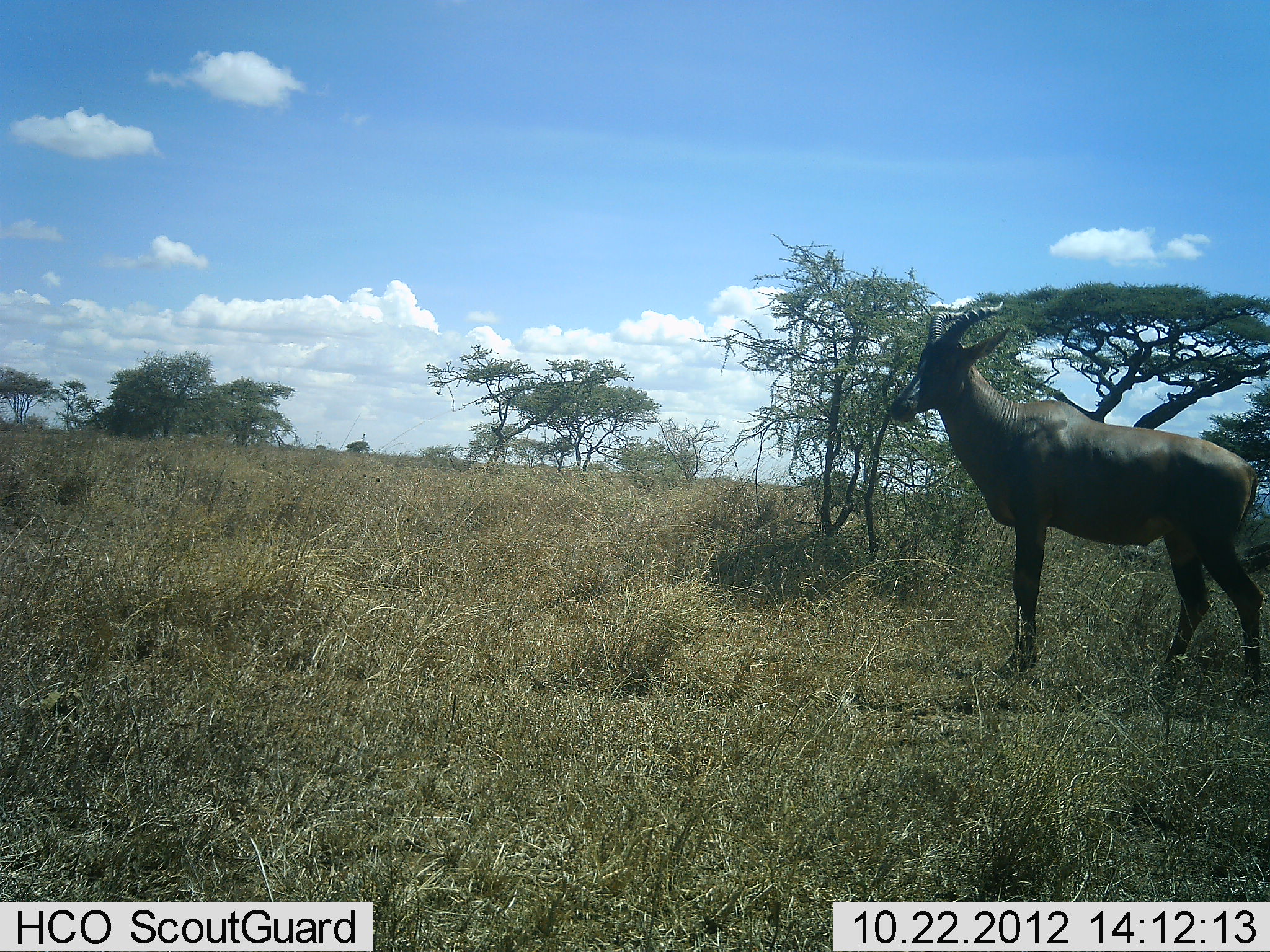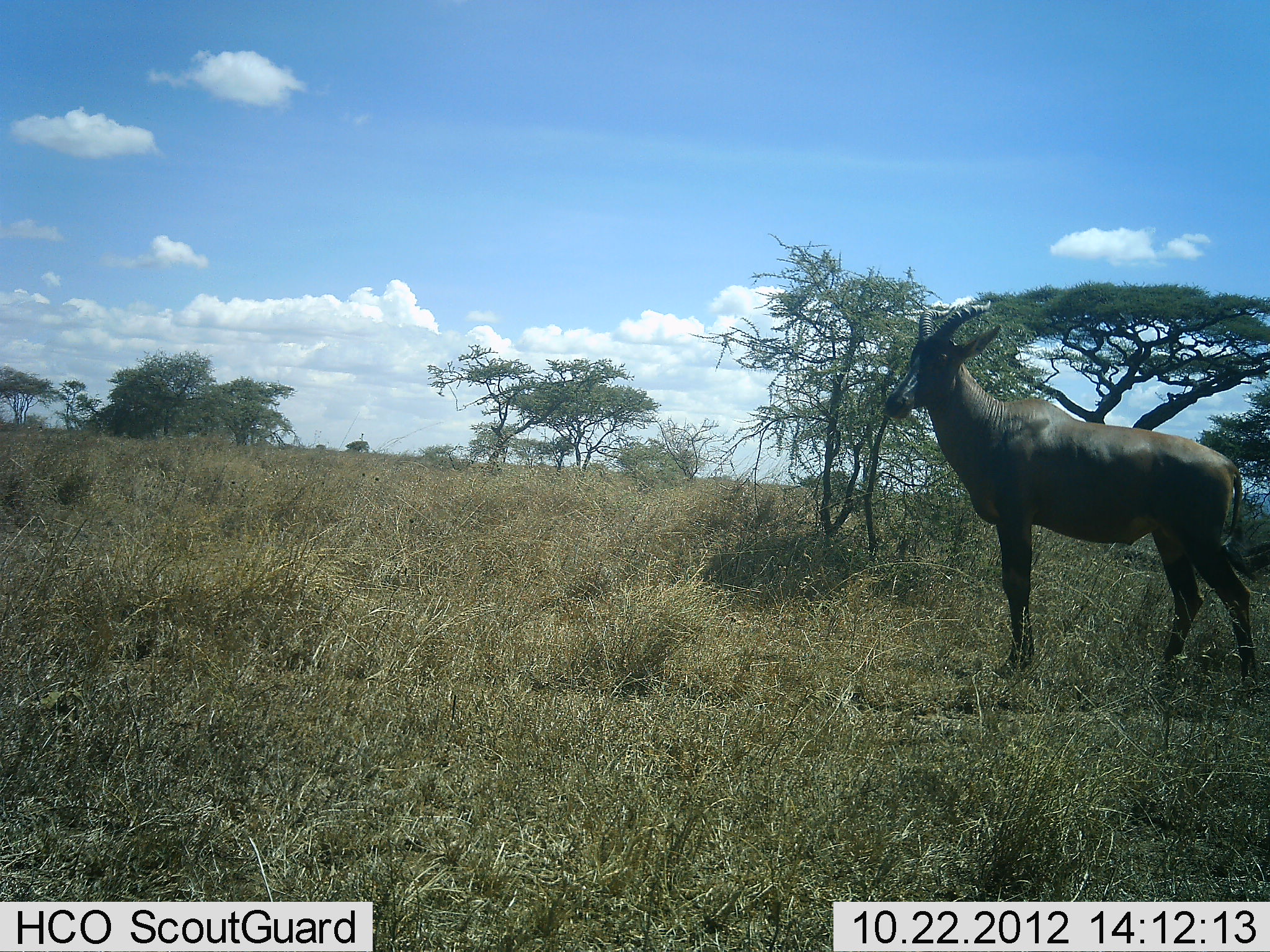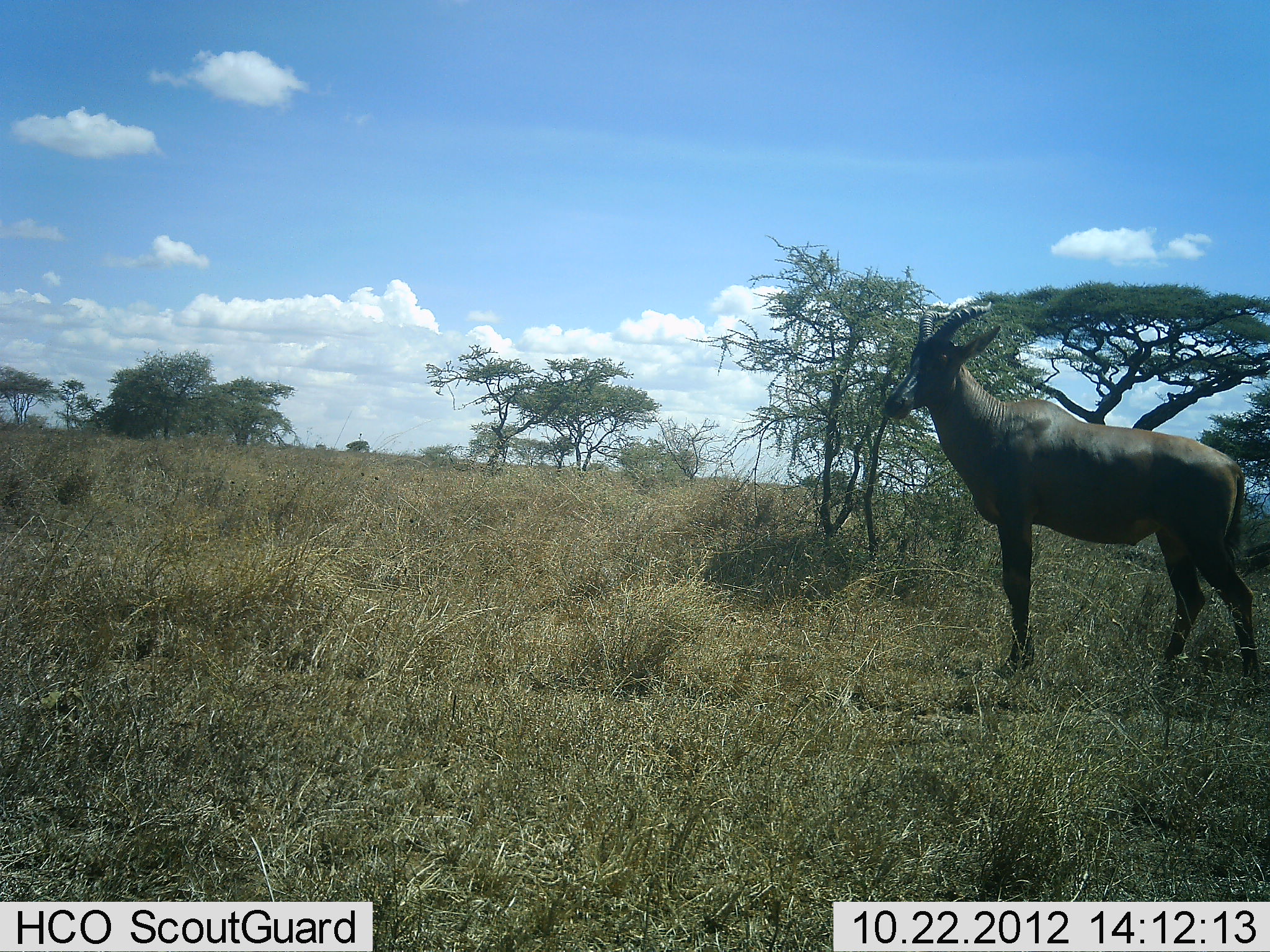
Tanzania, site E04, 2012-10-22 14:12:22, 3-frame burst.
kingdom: Animalia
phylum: Chordata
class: Mammalia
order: Artiodactyla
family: Bovidae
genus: Damaliscus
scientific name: Damaliscus lunatus jimela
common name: topi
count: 1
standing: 100%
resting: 0%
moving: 0%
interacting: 0%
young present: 0%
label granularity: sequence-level